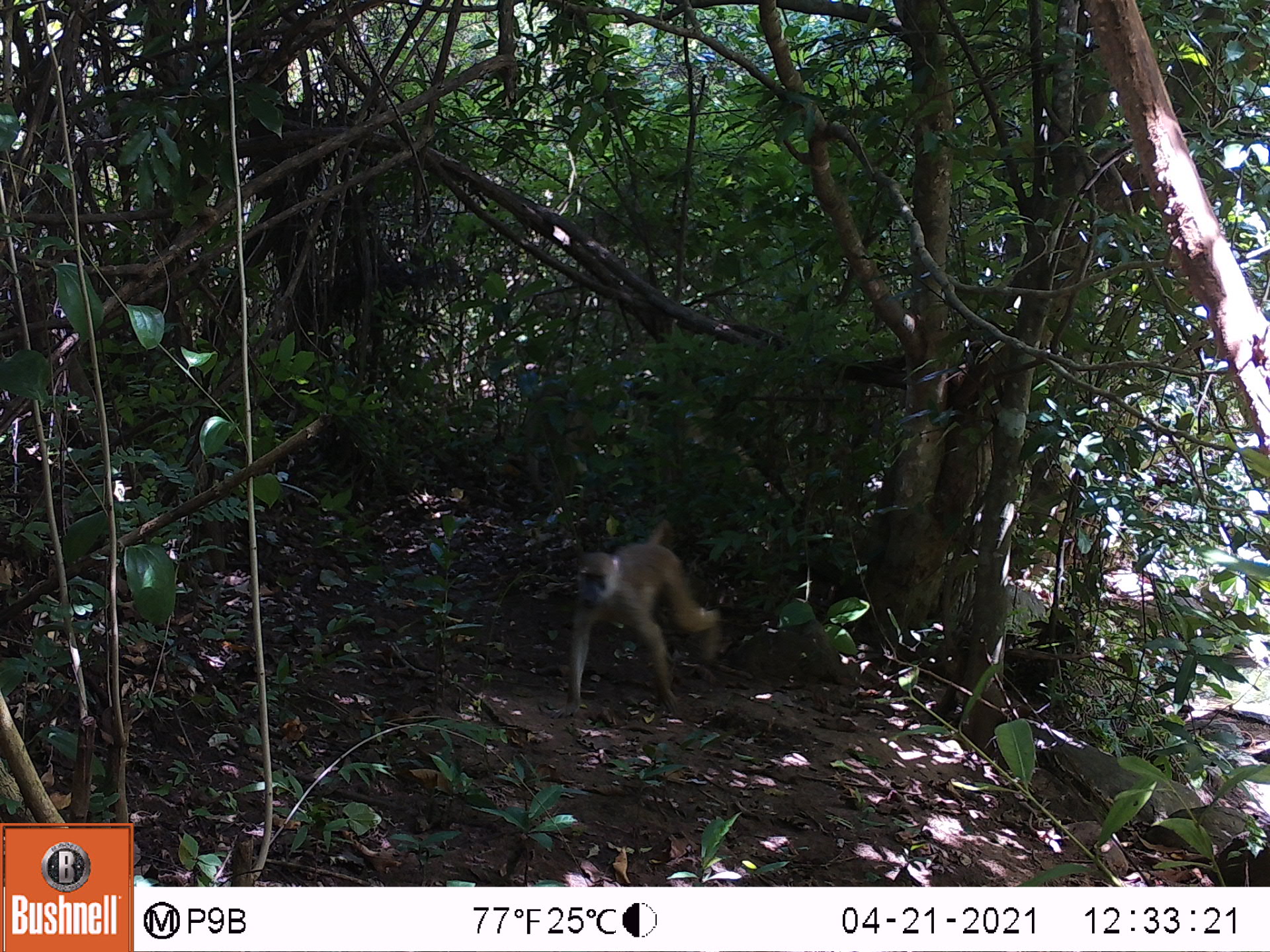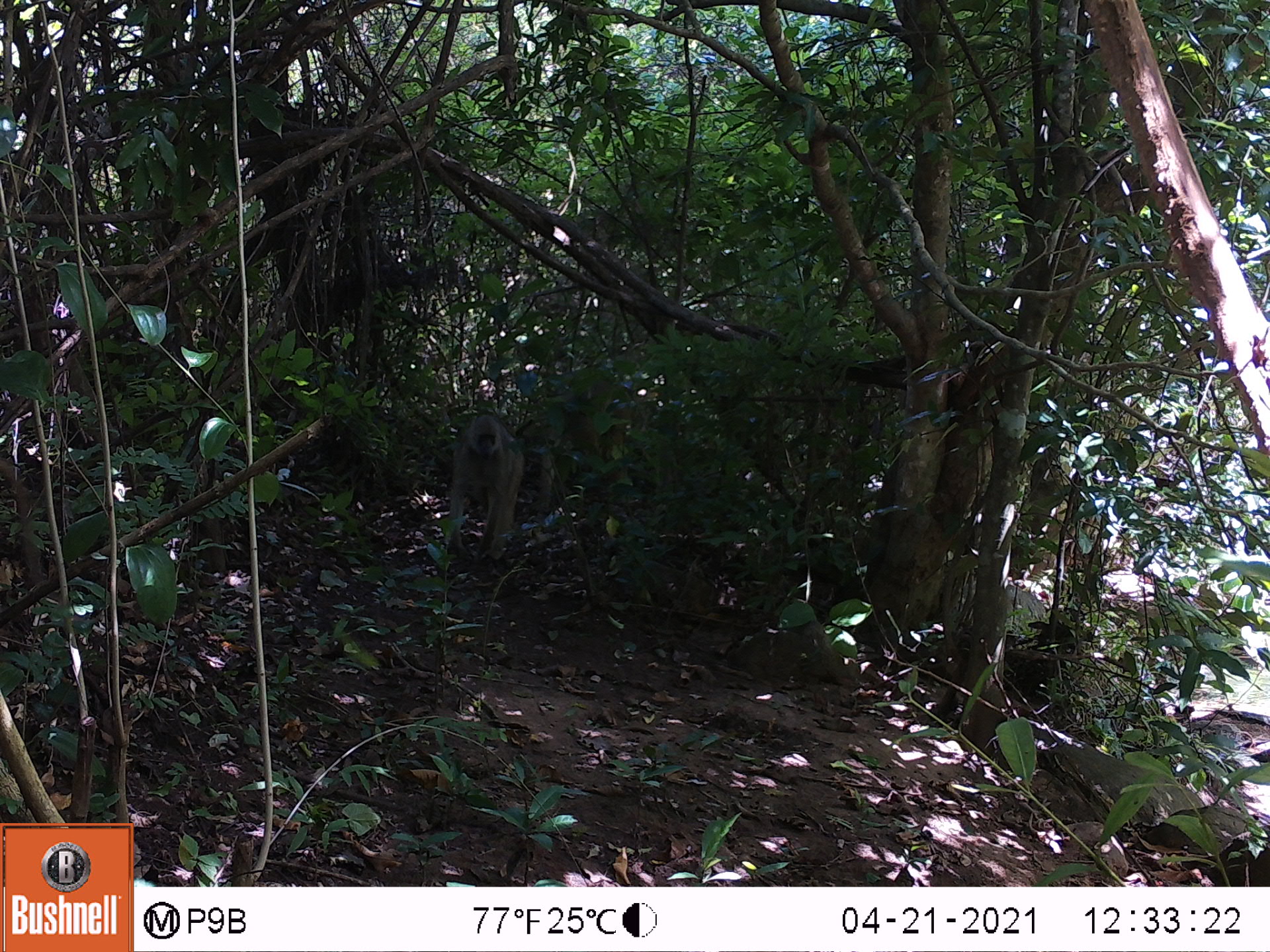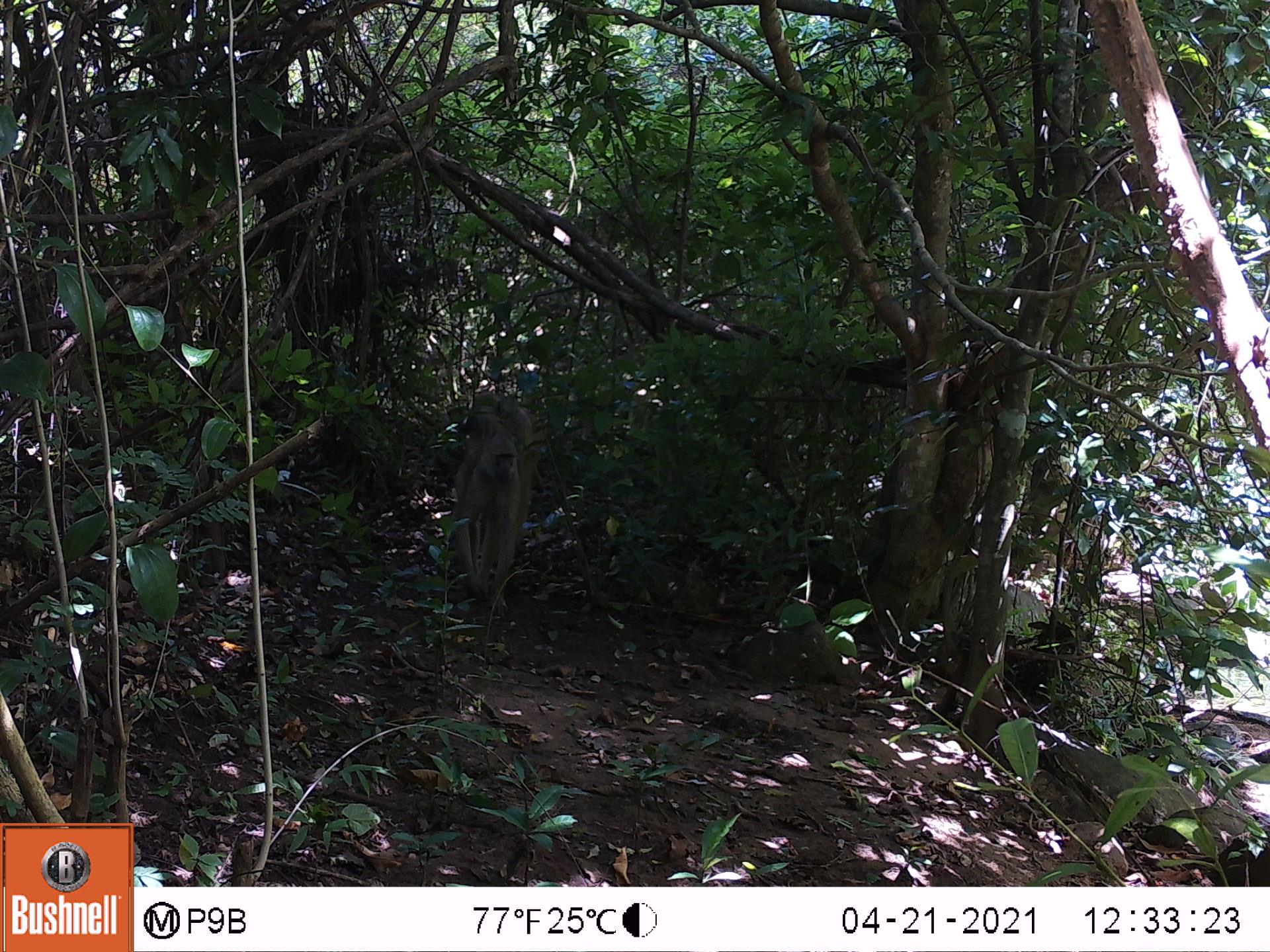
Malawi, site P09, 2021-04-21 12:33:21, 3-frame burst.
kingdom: Animalia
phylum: Chordata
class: Mammalia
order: Primates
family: Cercopithecidae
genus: Papio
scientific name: Papio cynocephalus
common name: yellow baboon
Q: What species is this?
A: Yellow baboon (Papio cynocephalus).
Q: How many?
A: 1.